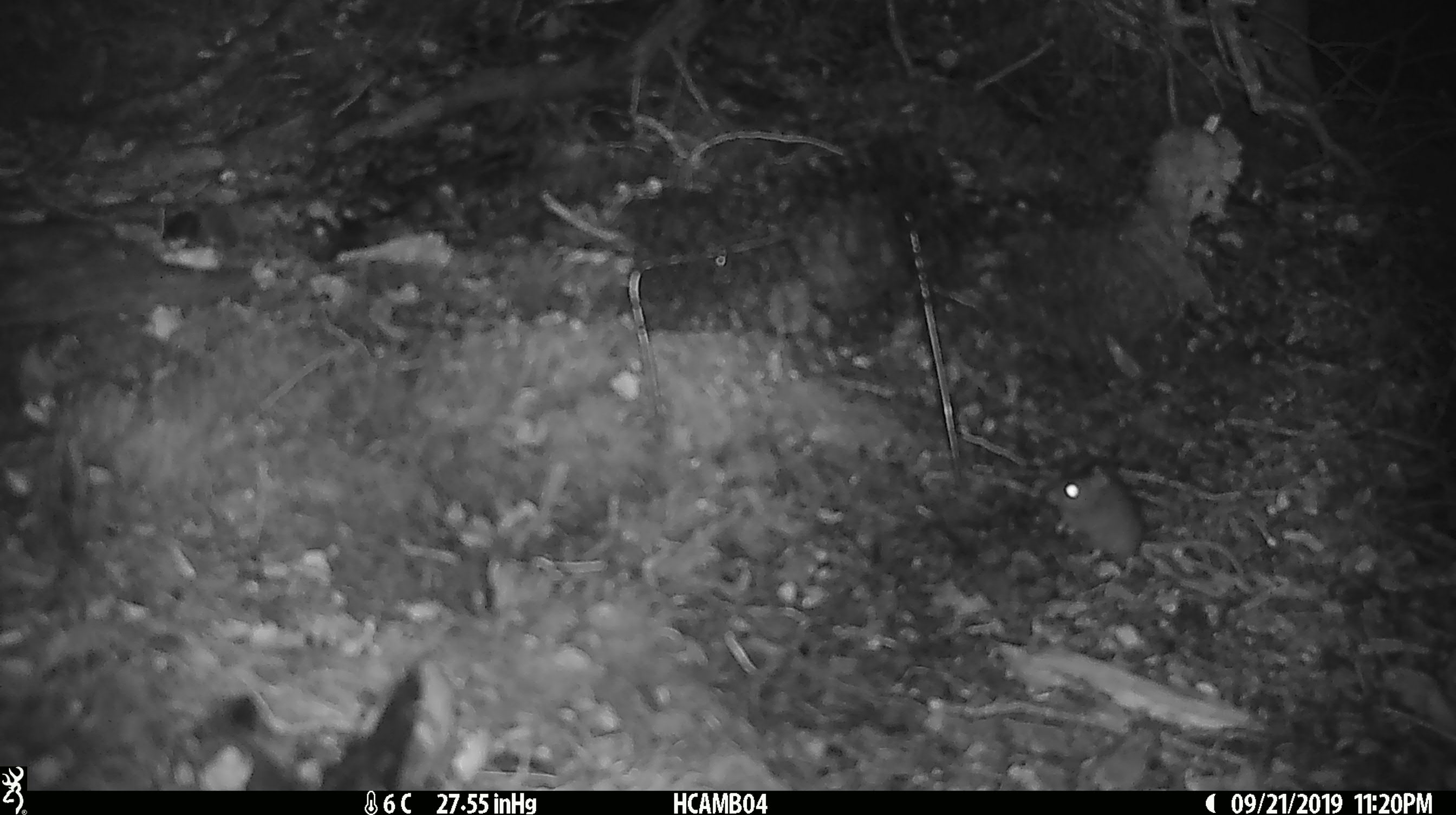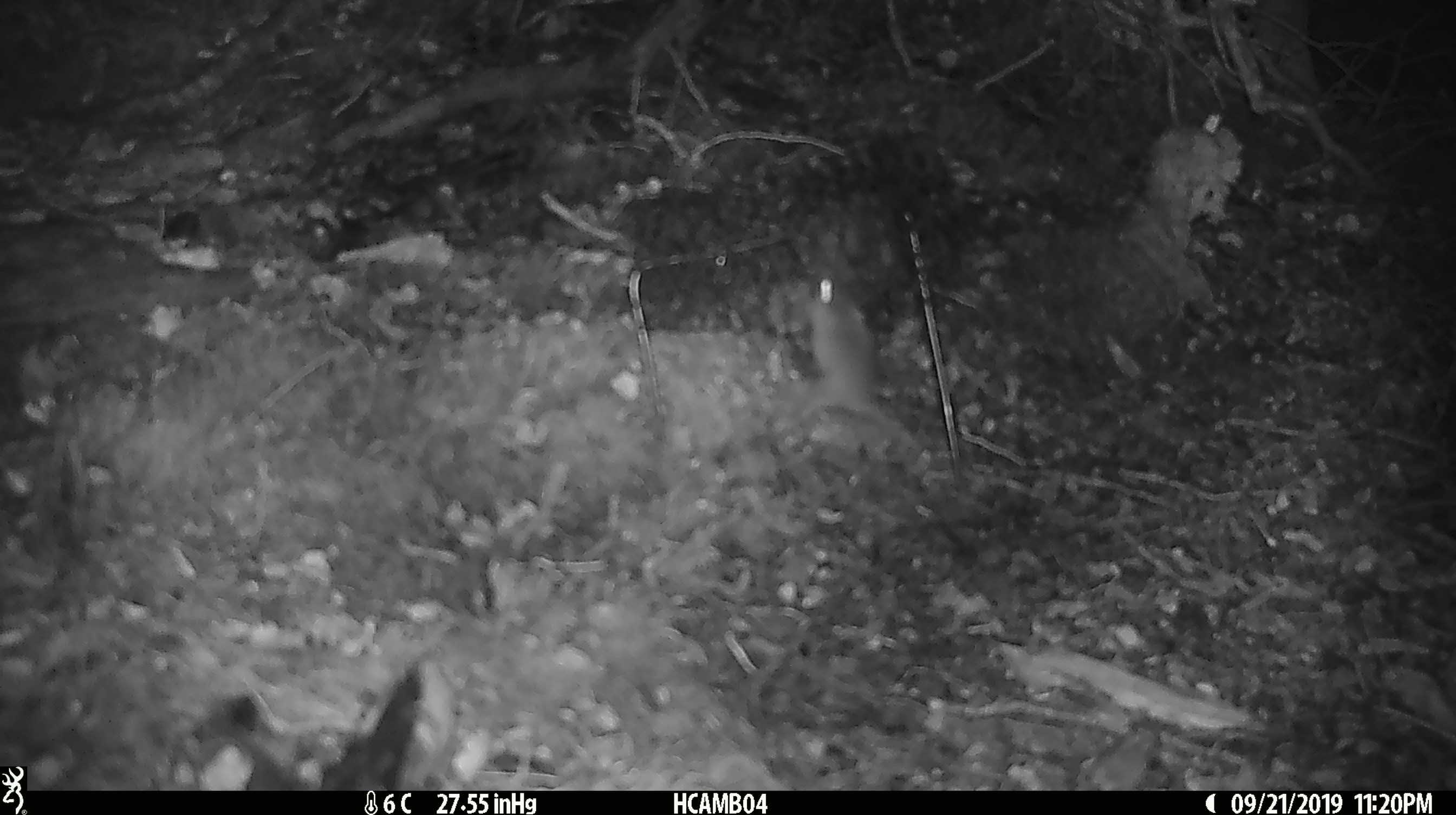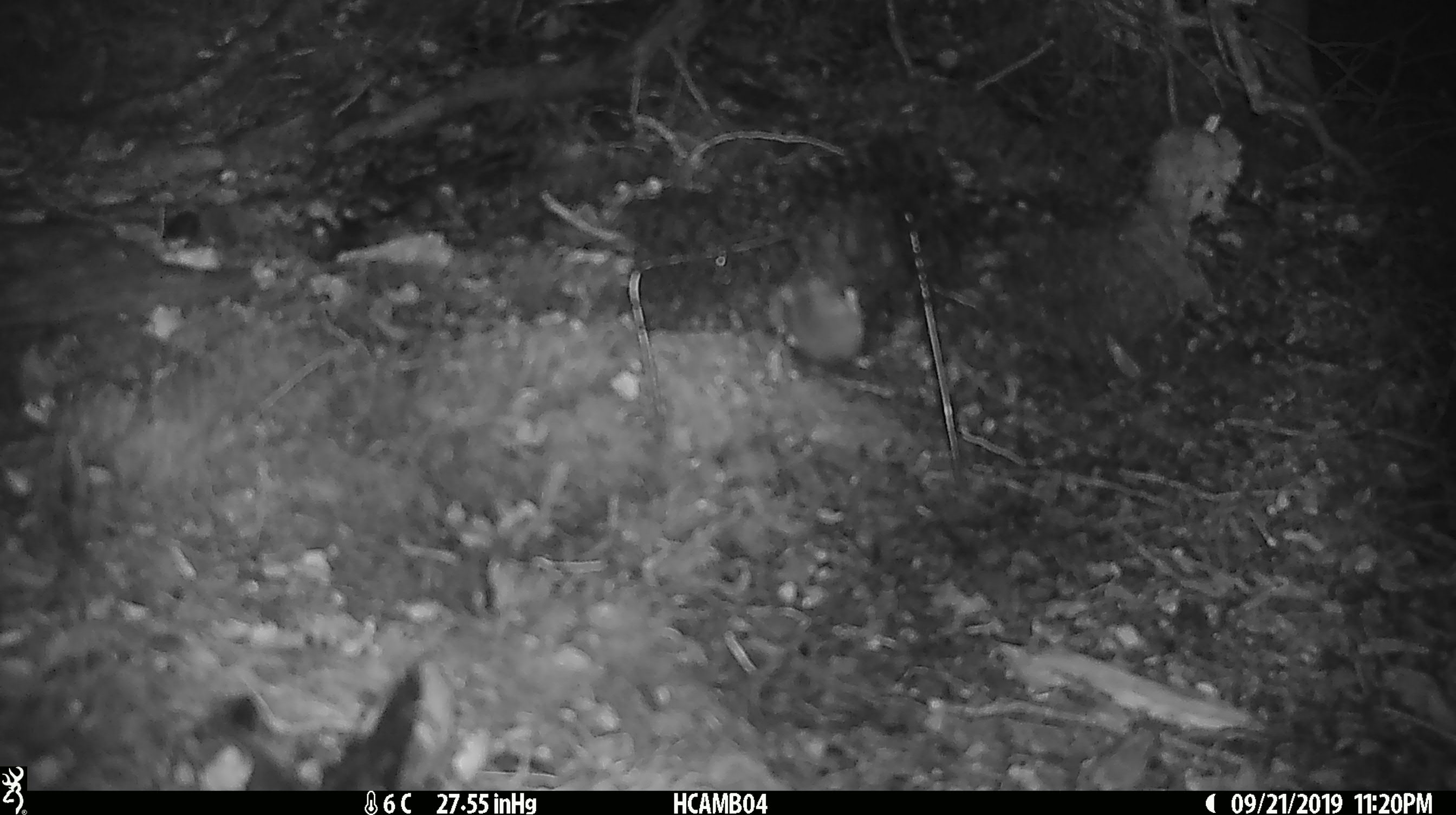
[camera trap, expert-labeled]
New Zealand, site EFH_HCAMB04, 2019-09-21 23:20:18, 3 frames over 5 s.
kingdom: Animalia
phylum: Chordata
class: Mammalia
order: Rodentia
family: Muridae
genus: Mus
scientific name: Mus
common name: mouse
Mouse (Mus).